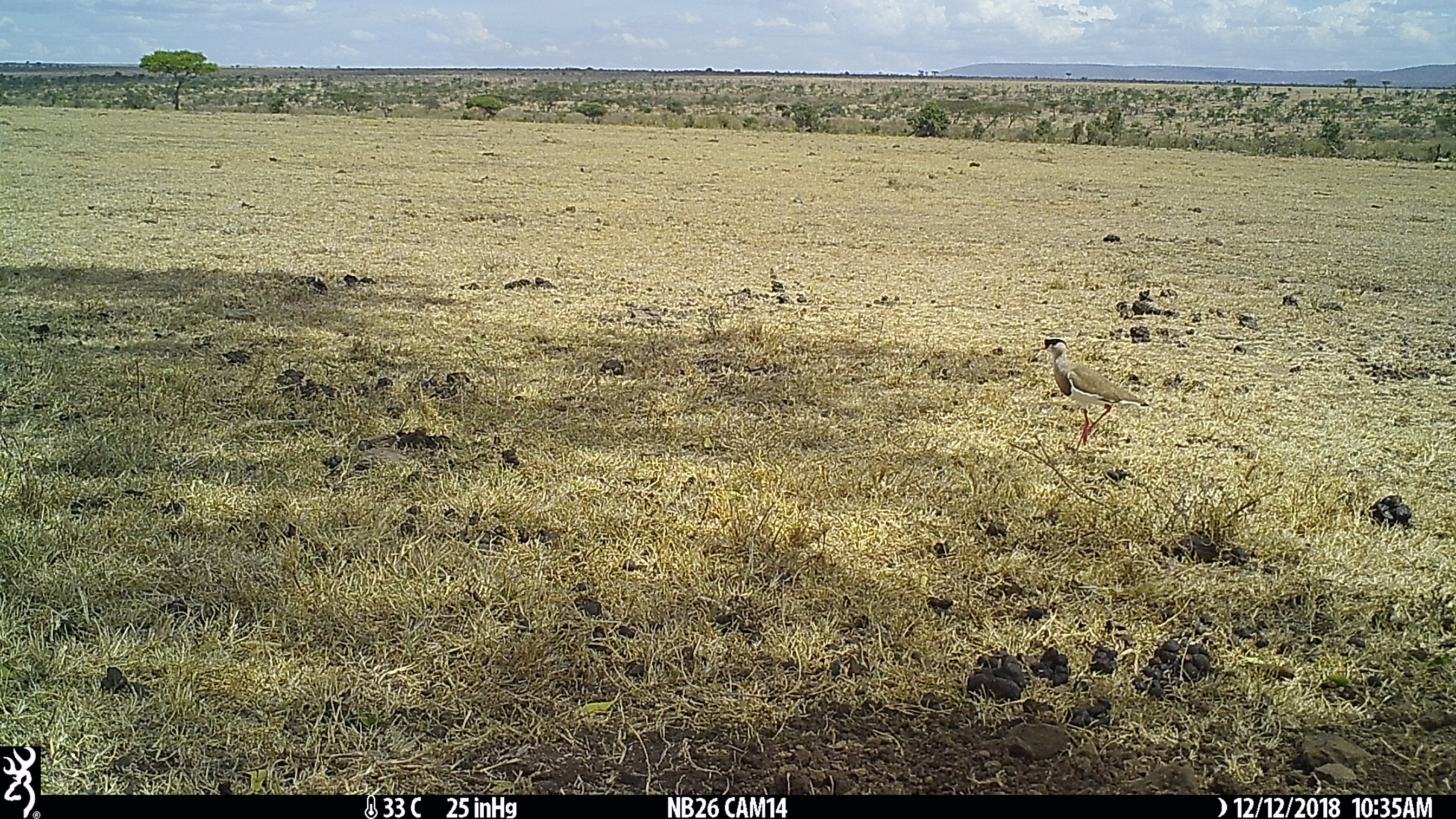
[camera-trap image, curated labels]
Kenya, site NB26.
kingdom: Animalia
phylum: Chordata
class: Aves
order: Charadriiformes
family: Charadriidae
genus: Vanellus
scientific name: Vanellus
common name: lapwing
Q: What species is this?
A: Lapwing (Vanellus).